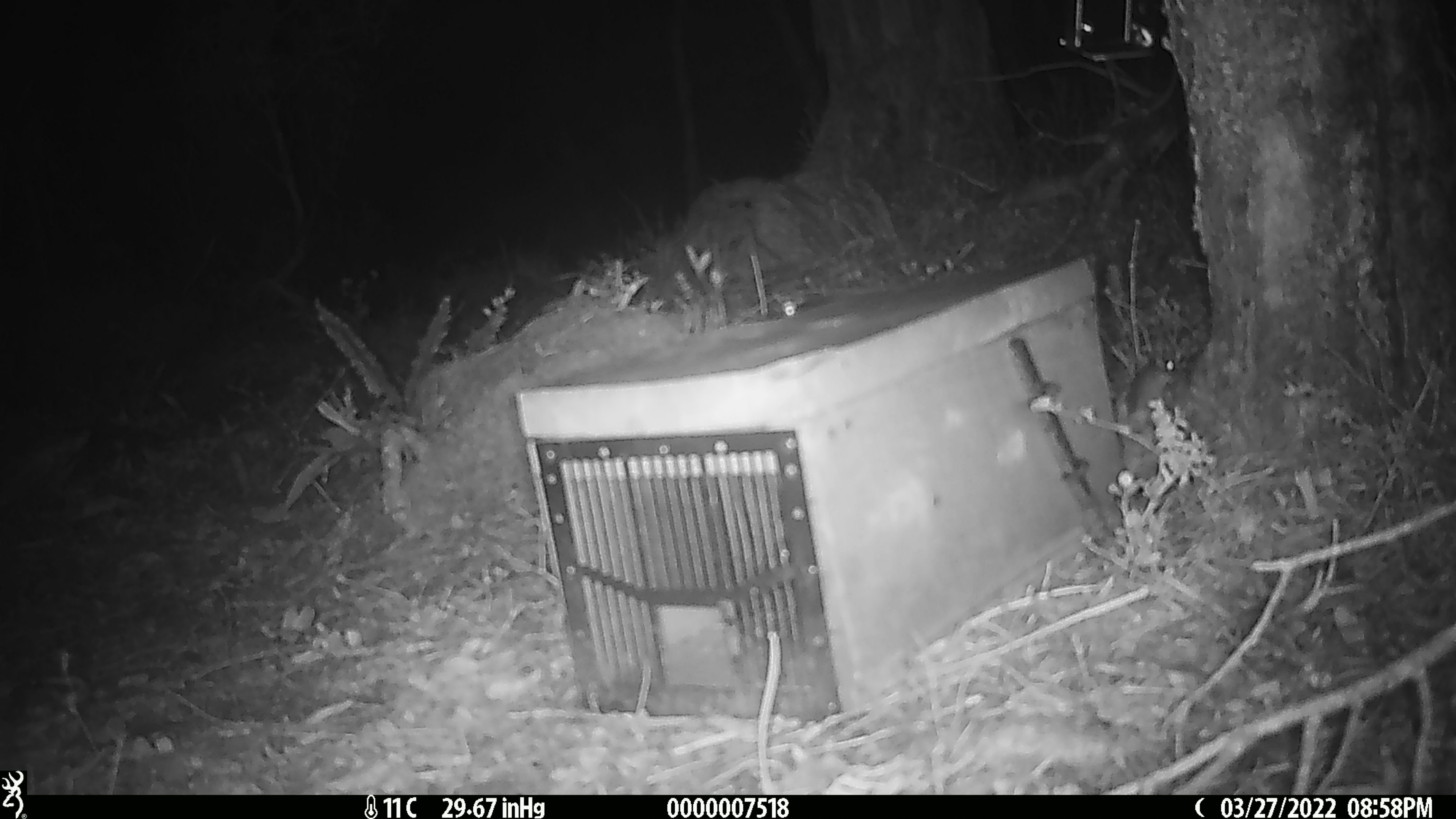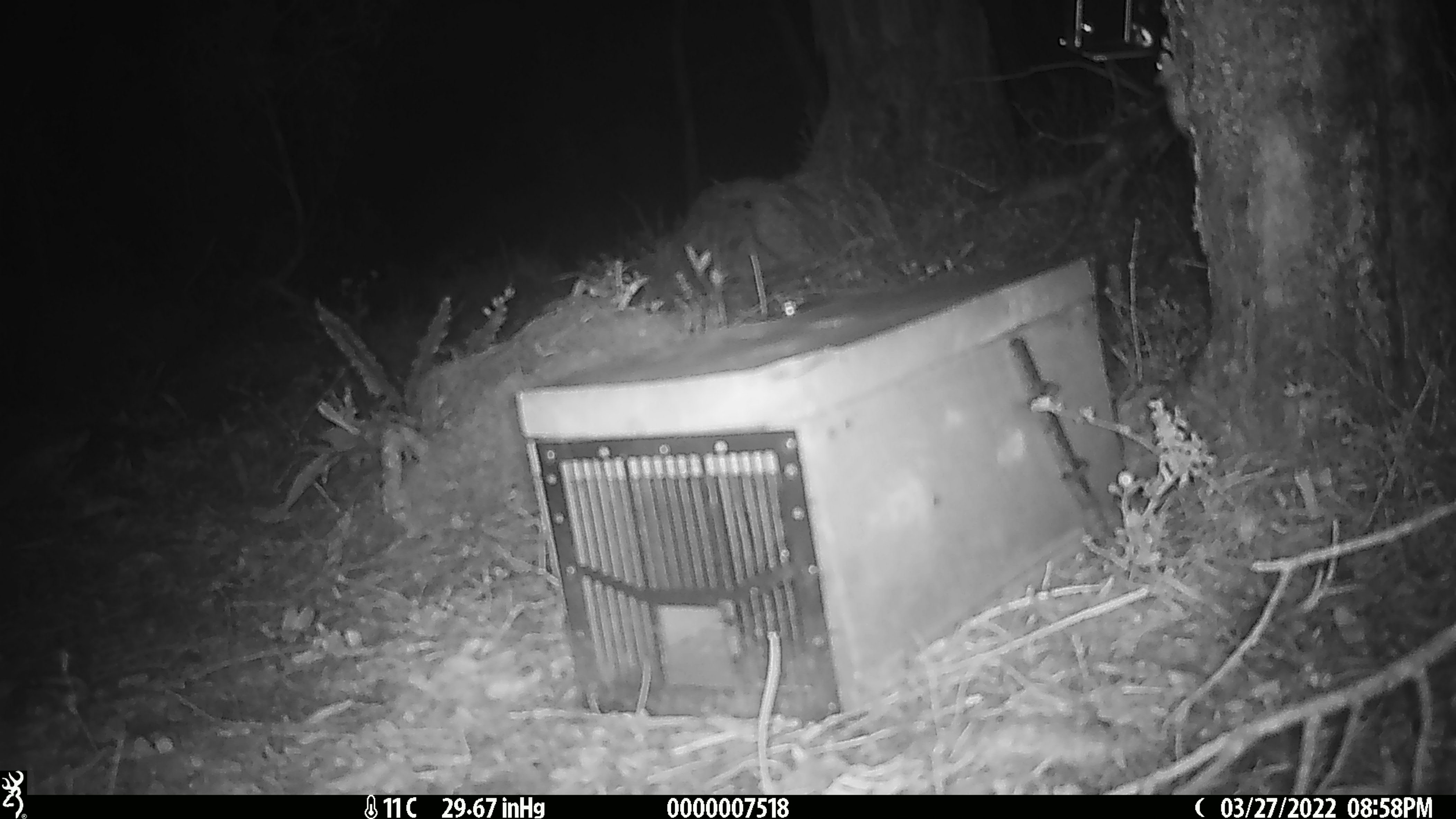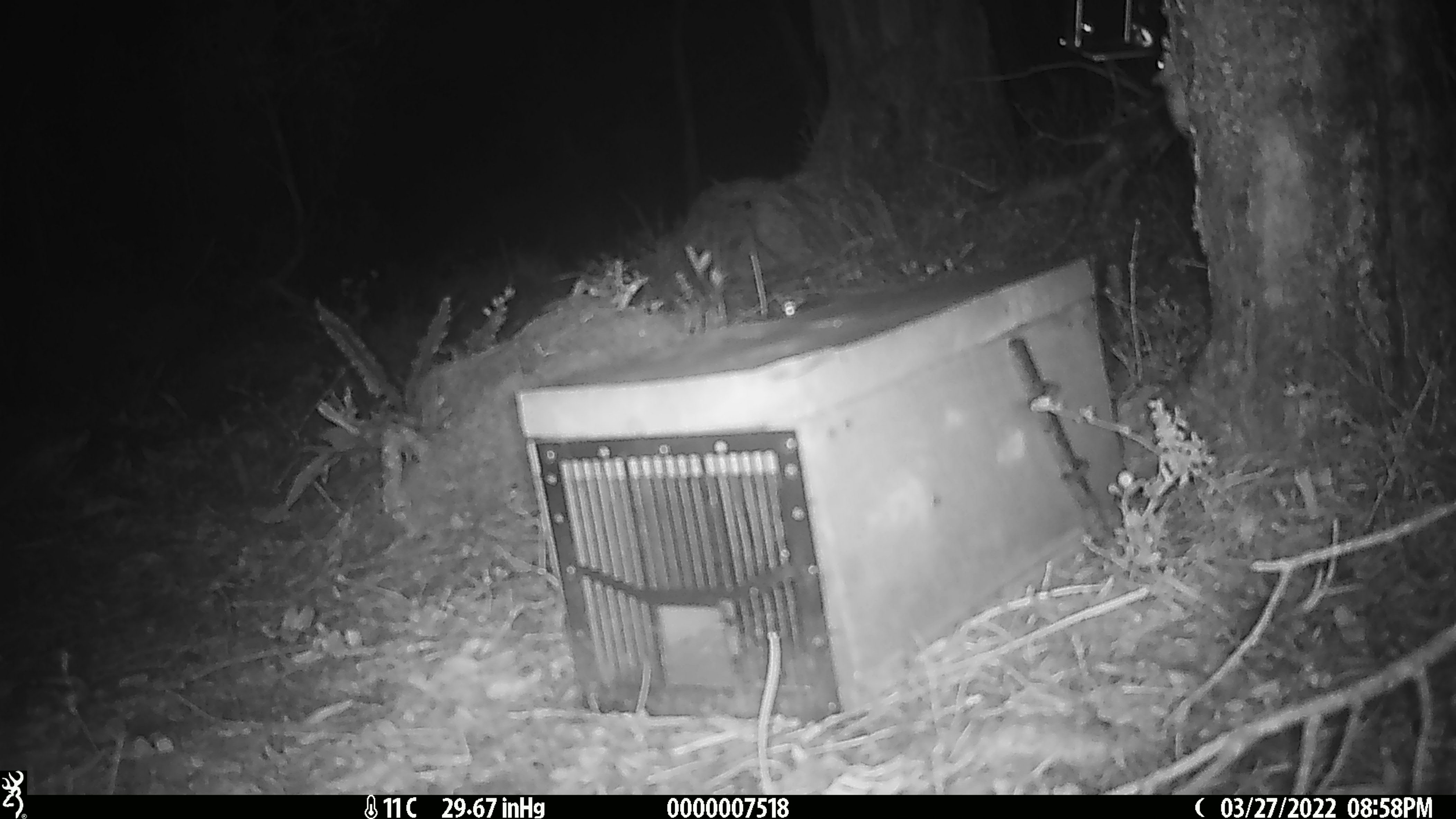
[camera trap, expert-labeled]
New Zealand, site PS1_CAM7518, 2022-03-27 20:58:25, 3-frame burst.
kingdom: Animalia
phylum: Chordata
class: Mammalia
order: Rodentia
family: Muridae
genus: Mus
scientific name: Mus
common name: mouse